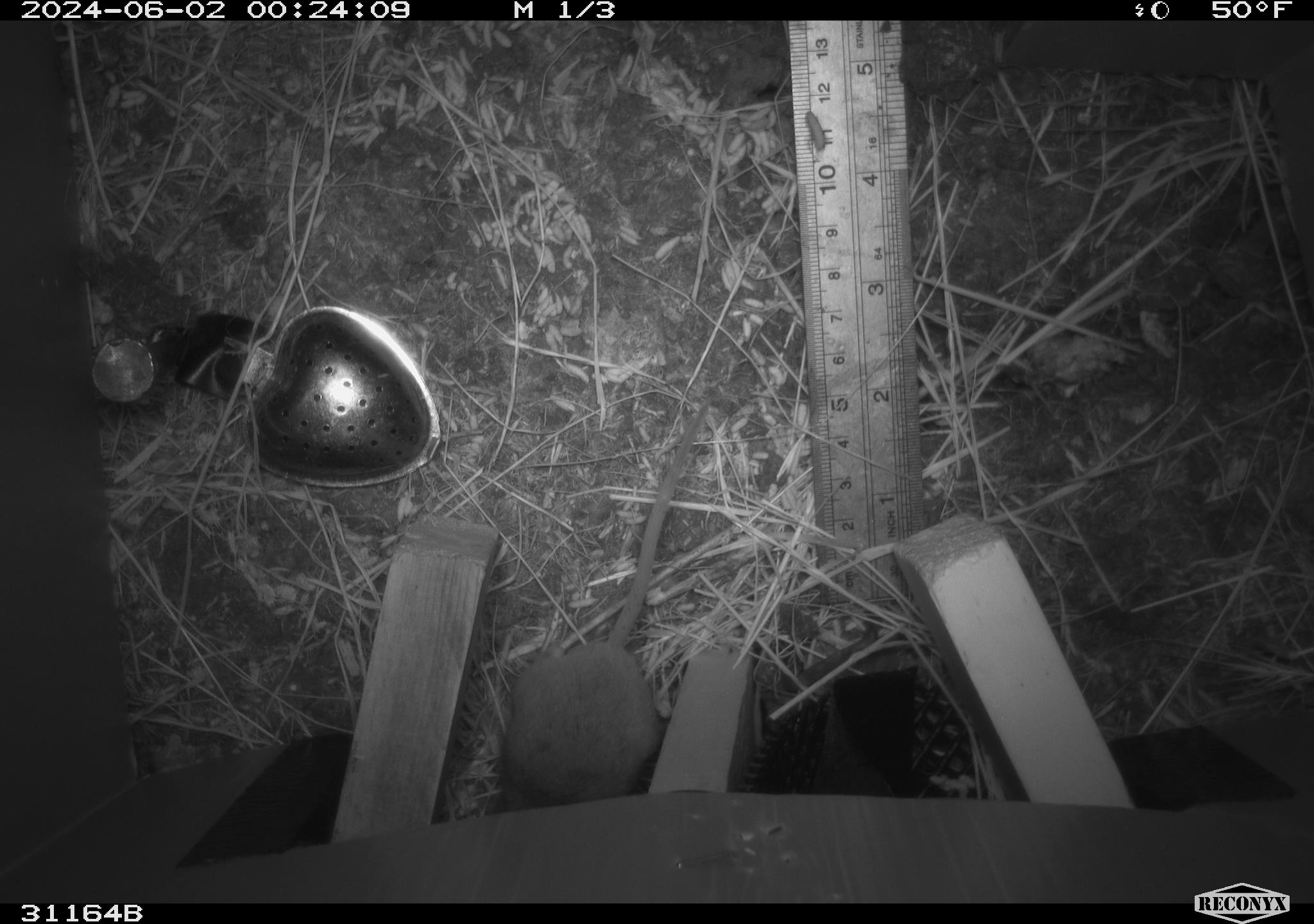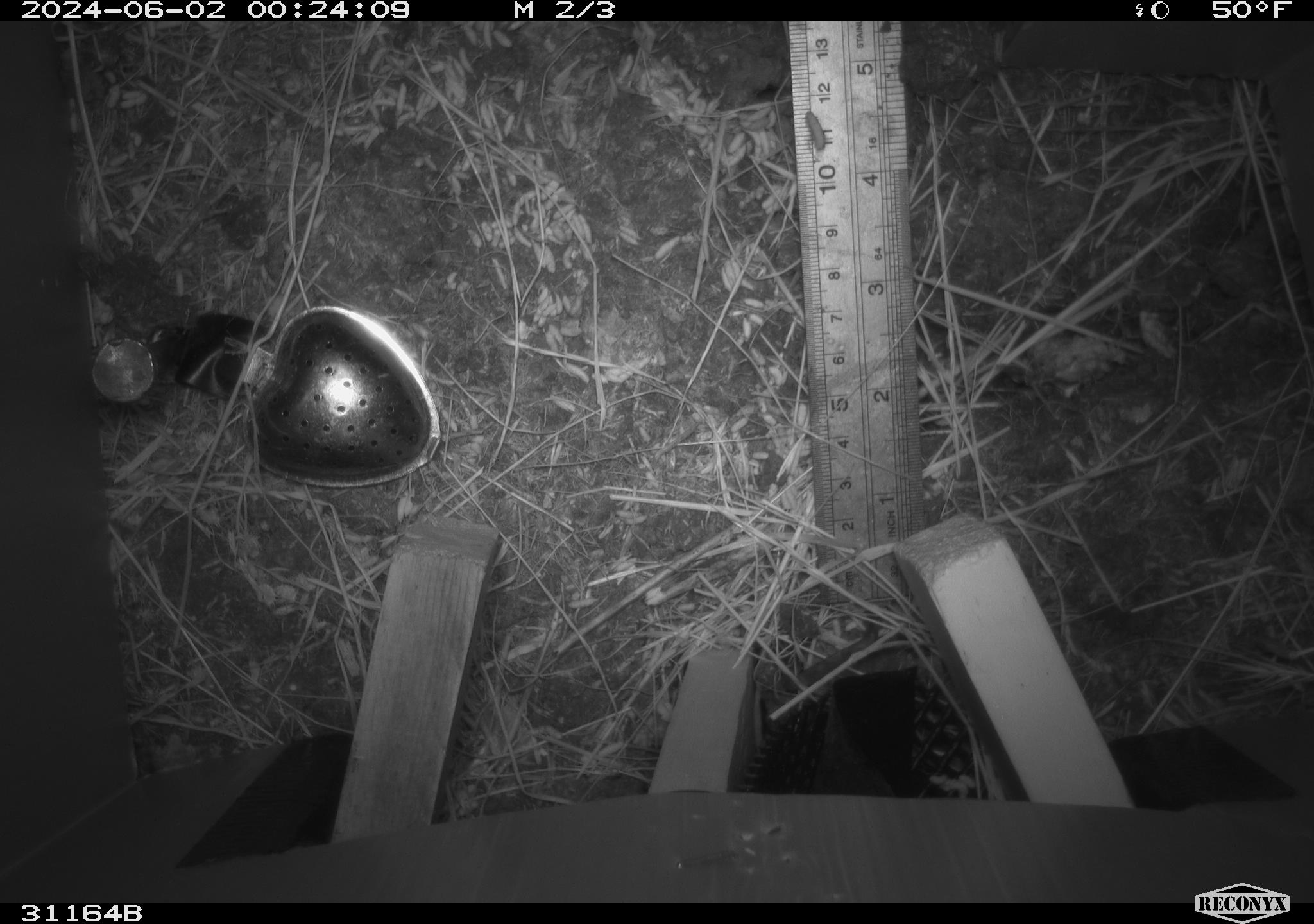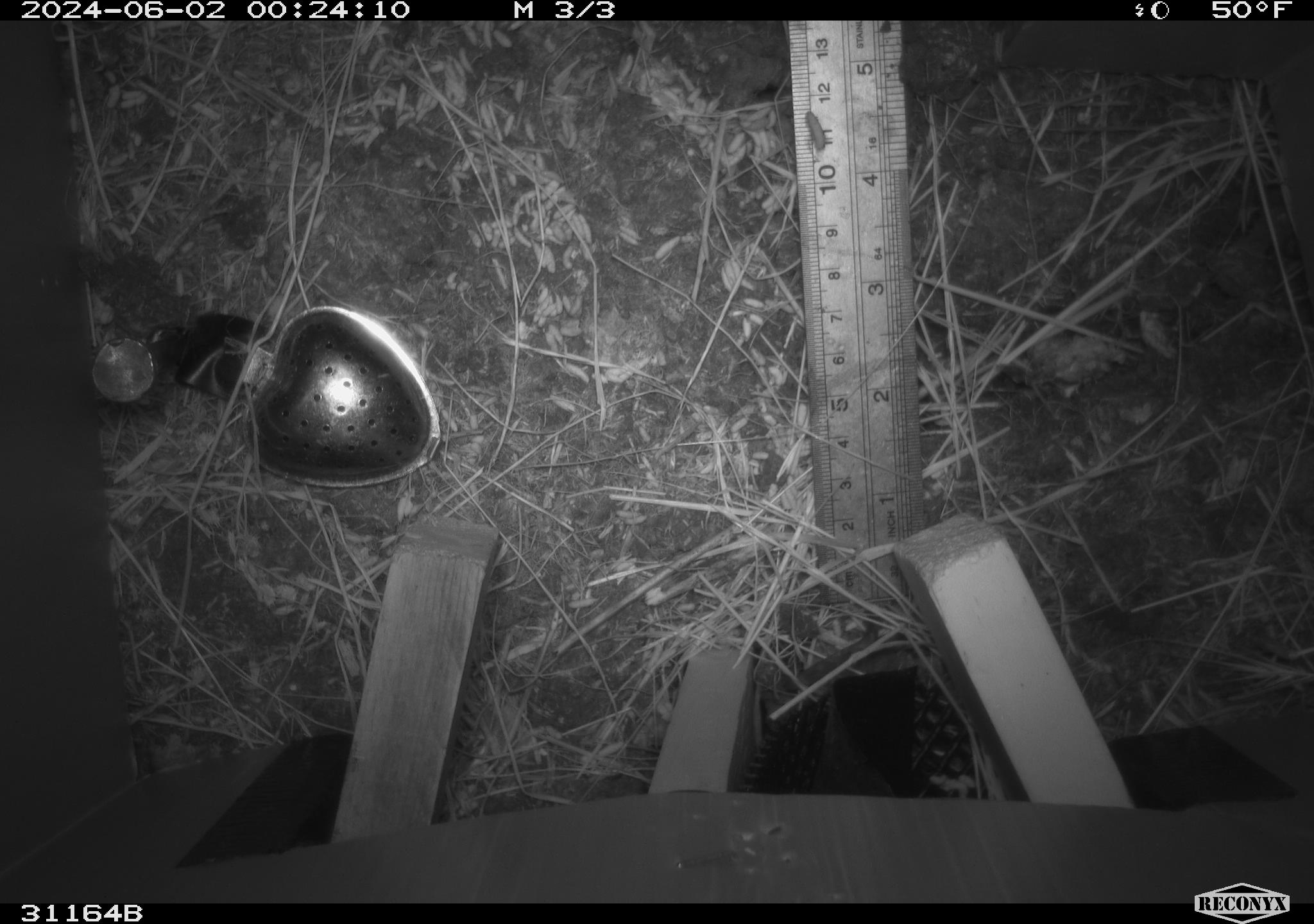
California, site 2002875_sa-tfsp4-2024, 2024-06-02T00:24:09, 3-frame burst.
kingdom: Animalia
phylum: Chordata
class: Mammalia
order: Rodentia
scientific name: Rodentia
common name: rodent